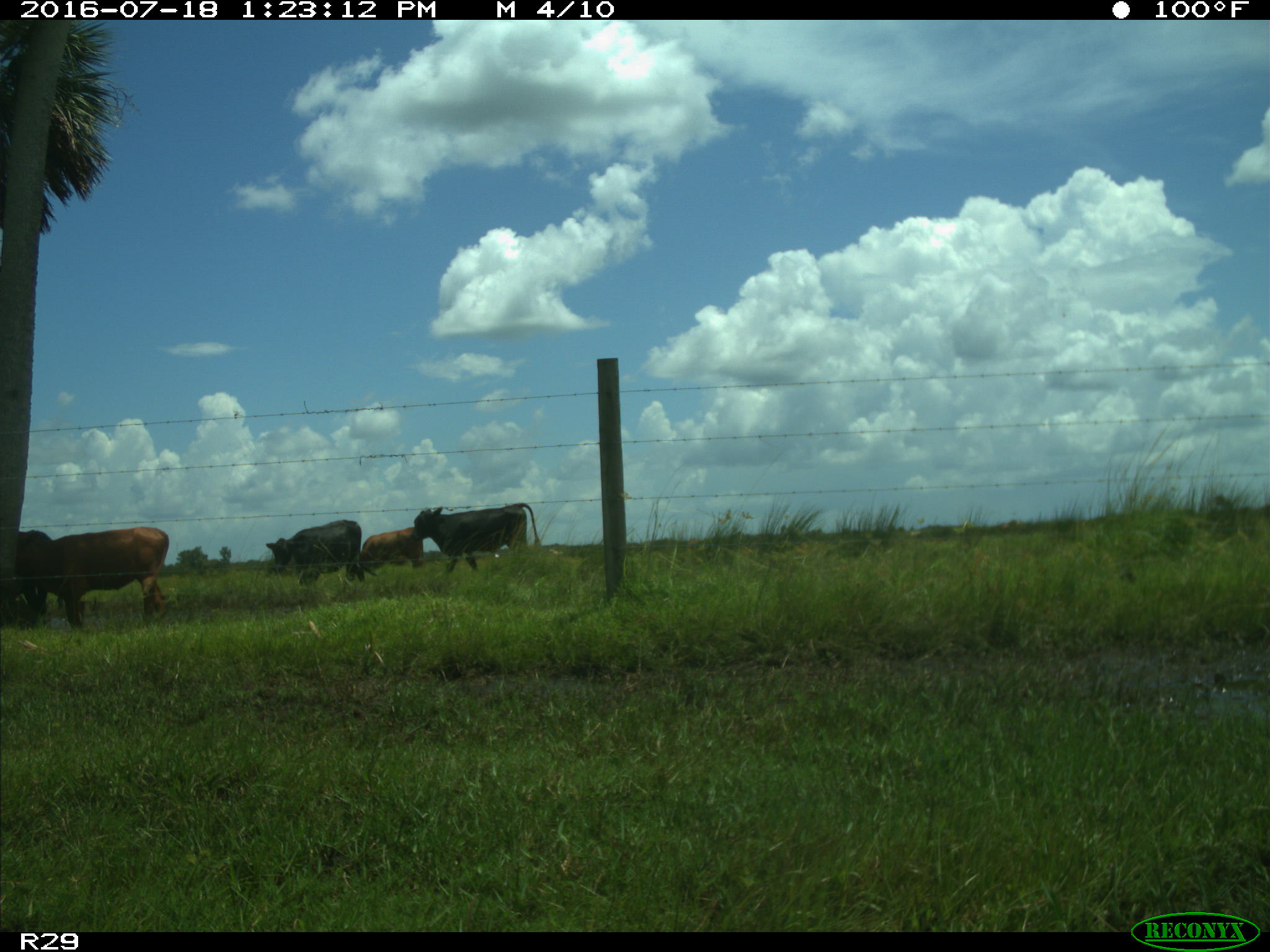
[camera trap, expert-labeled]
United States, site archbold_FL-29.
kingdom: Animalia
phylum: Chordata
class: Mammalia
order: Artiodactyla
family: Bovidae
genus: Bos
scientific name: Bos taurus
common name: domestic cow